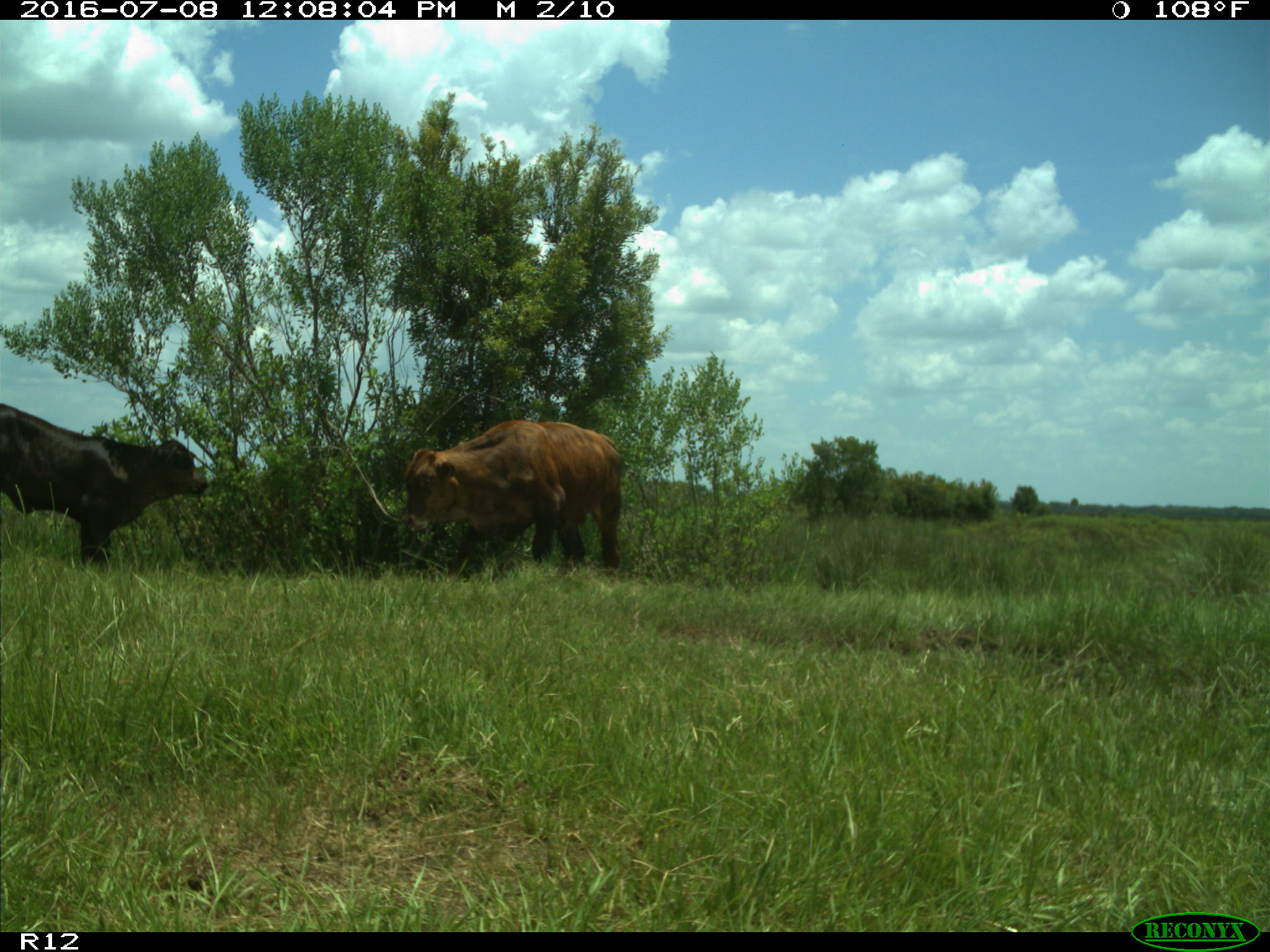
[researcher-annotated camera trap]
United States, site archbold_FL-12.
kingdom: Animalia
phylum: Chordata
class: Mammalia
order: Artiodactyla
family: Bovidae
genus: Bos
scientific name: Bos taurus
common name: domestic cow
Bos taurus (domestic cow).